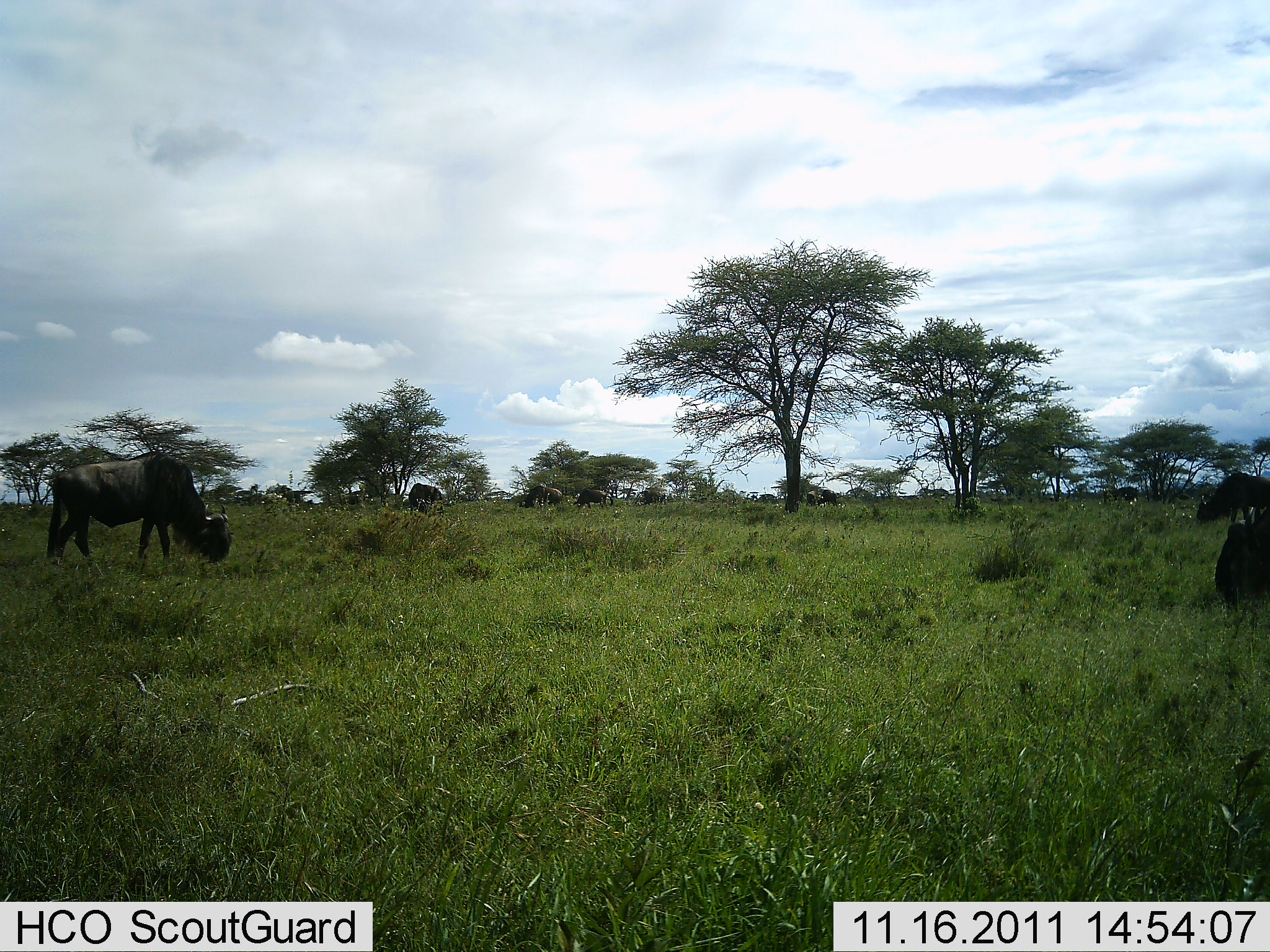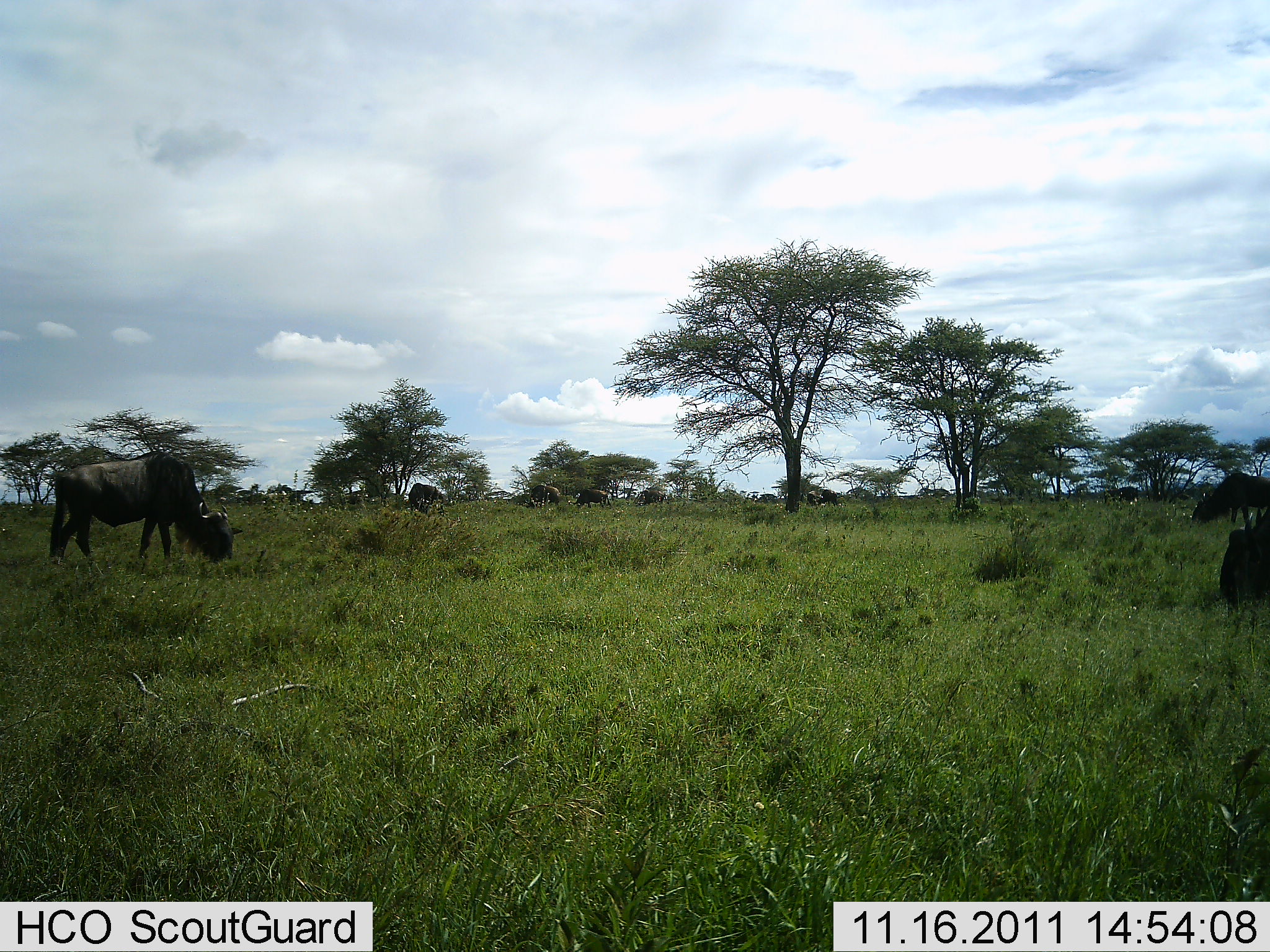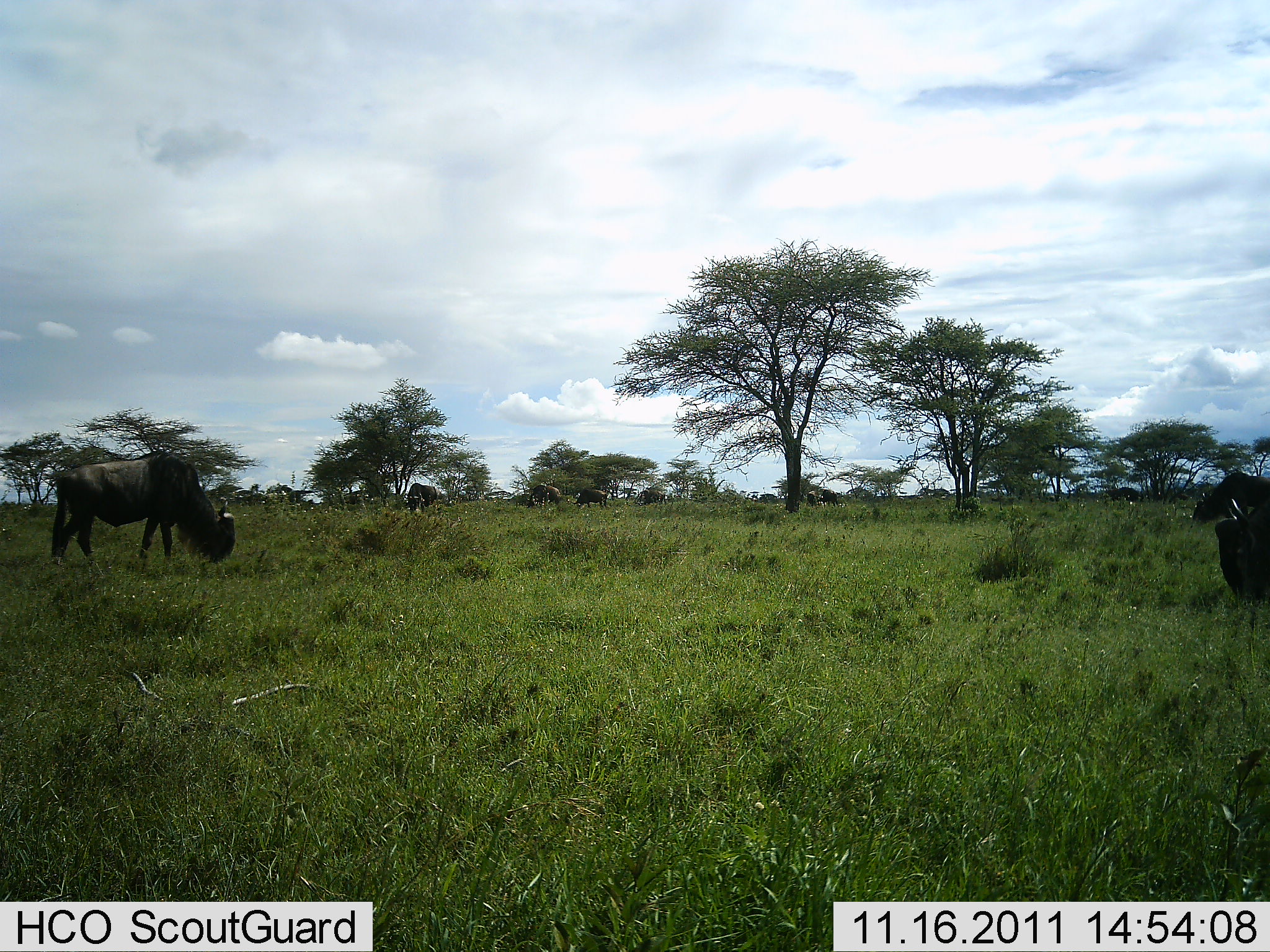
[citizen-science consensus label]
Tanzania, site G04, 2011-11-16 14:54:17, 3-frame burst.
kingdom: Animalia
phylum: Chordata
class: Mammalia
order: Artiodactyla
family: Bovidae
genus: Connochaetes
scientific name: Connochaetes taurinus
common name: blue wildebeest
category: wildebeest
Wildebeest (blue wildebeest) (Connochaetes taurinus), count 9. Behavior (volunteer vote fractions): standing 55%, resting 0%, moving 0%, interacting 0%. Young present (vote fraction): 0%. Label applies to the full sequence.